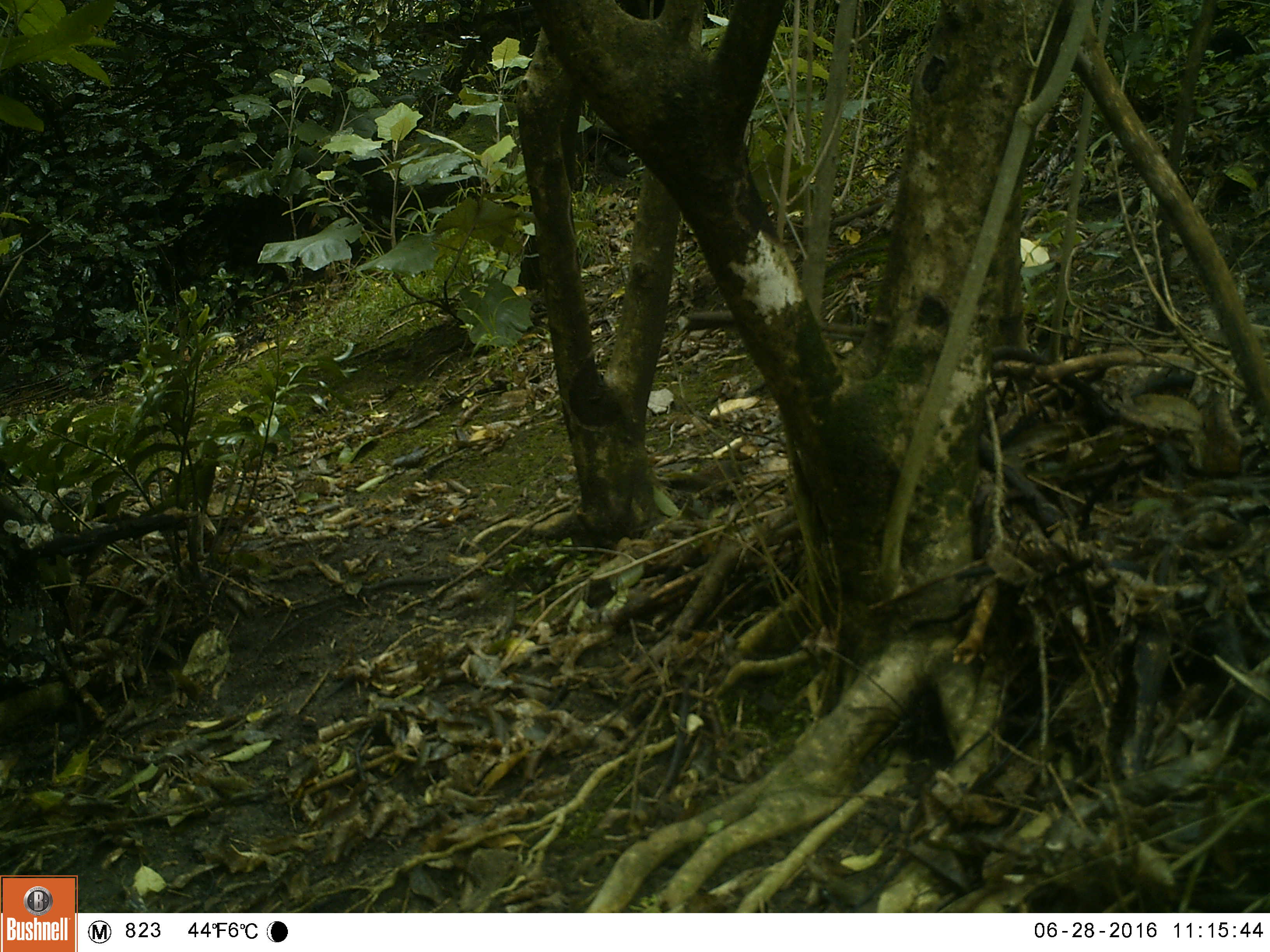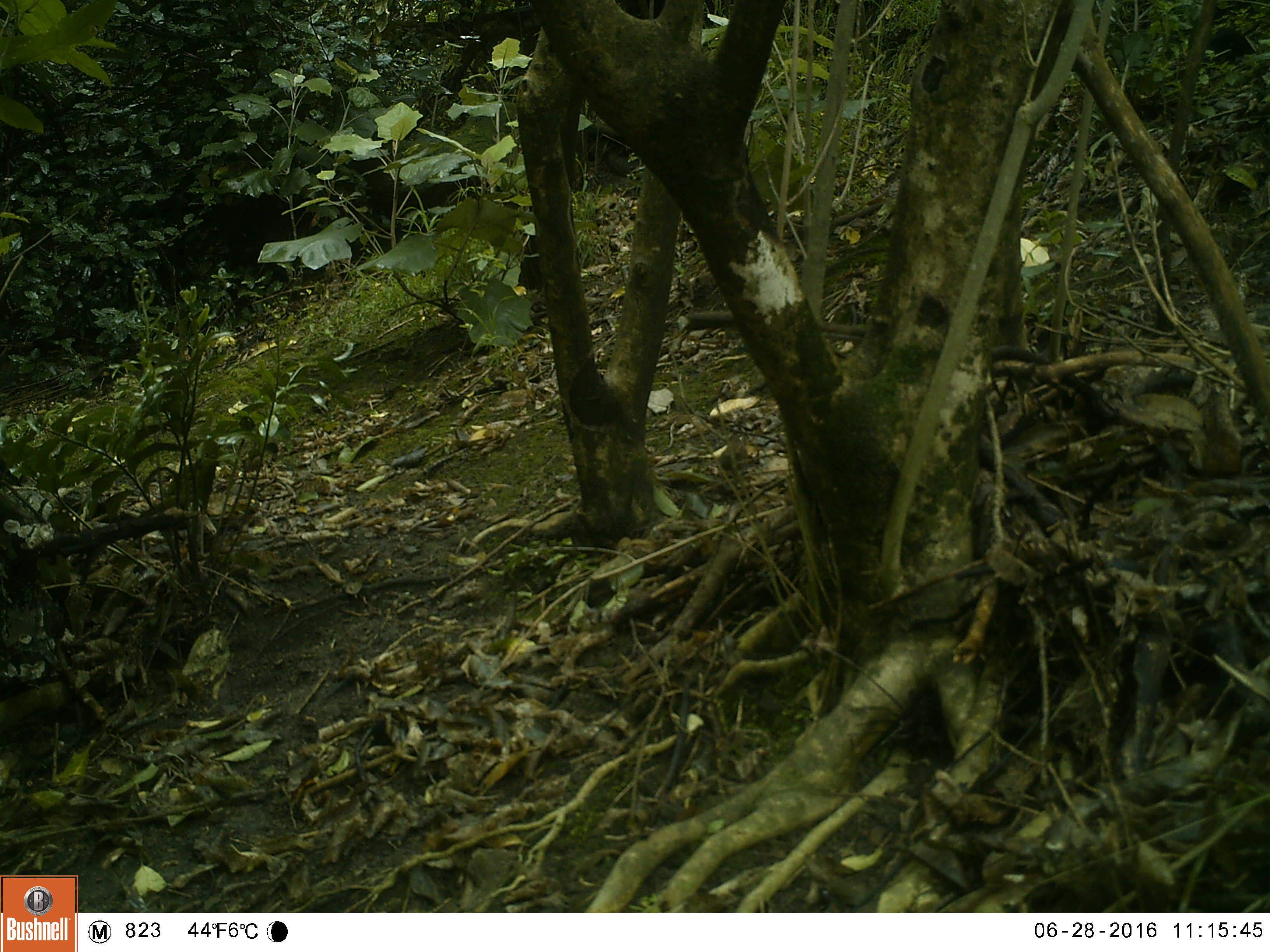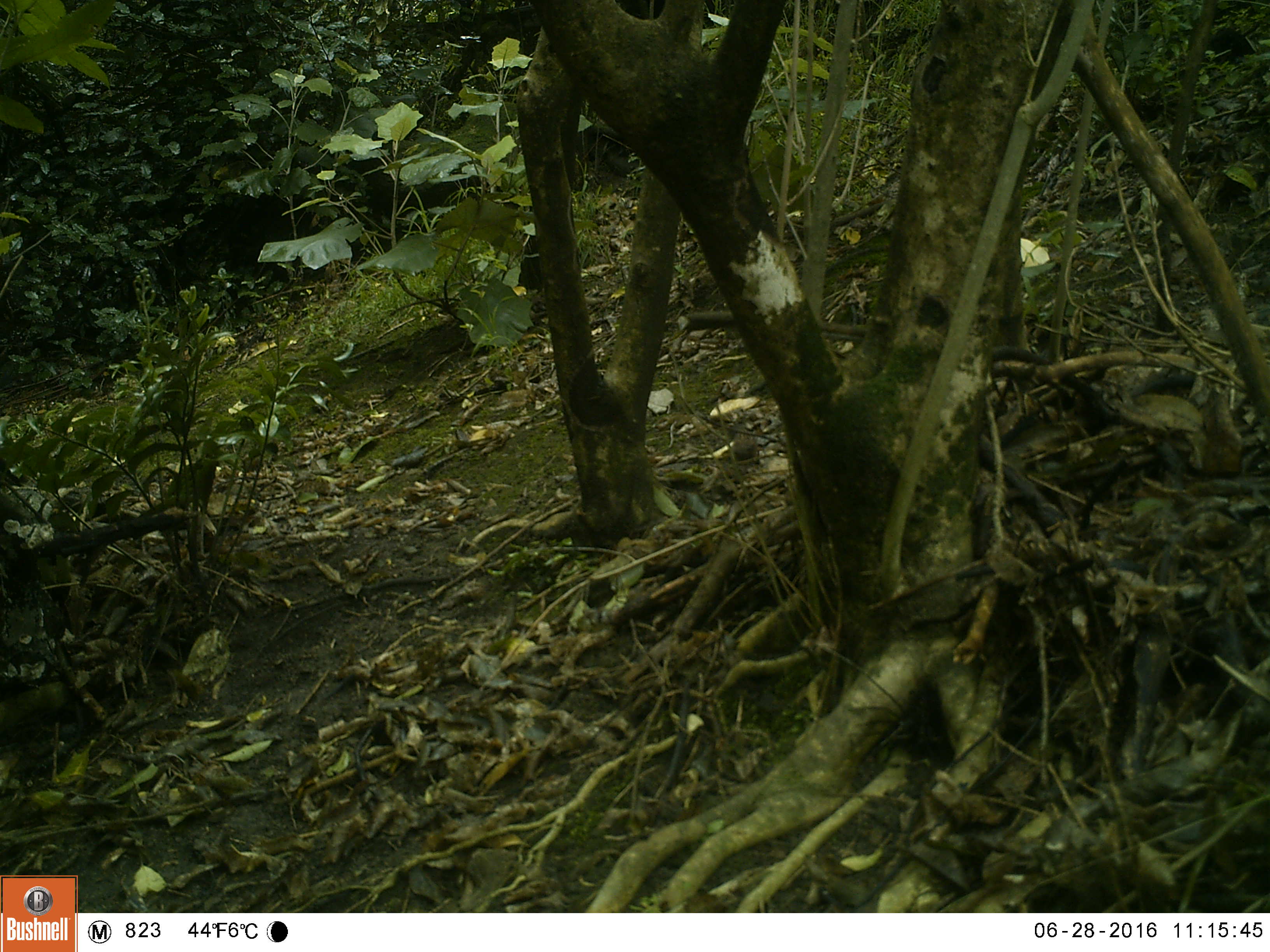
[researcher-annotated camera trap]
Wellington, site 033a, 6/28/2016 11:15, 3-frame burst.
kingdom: Animalia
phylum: Chordata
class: Aves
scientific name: Aves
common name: bird